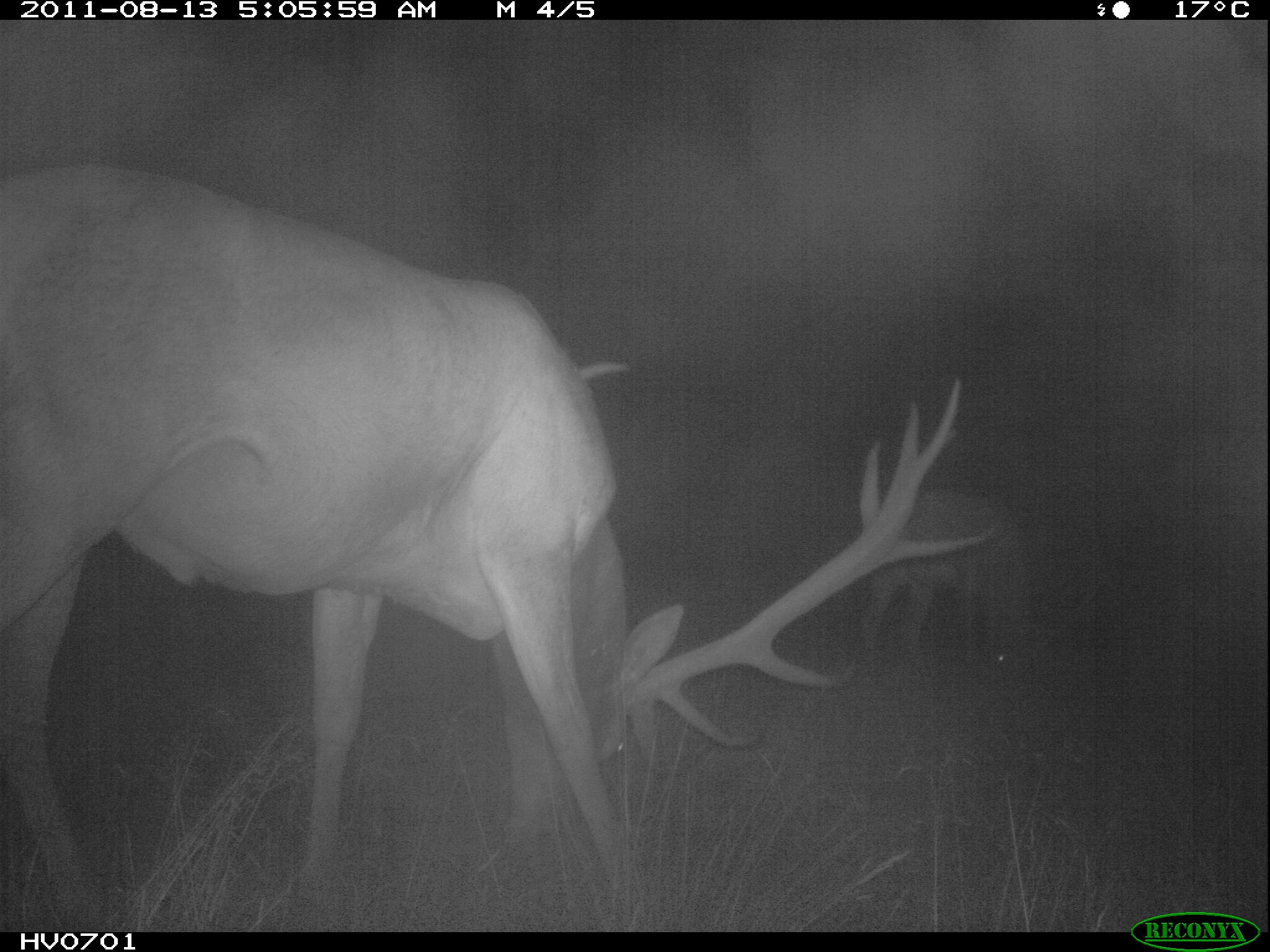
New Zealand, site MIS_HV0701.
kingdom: Animalia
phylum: Chordata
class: Mammalia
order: Artiodactyla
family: Cervidae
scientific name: Cervidae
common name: deer